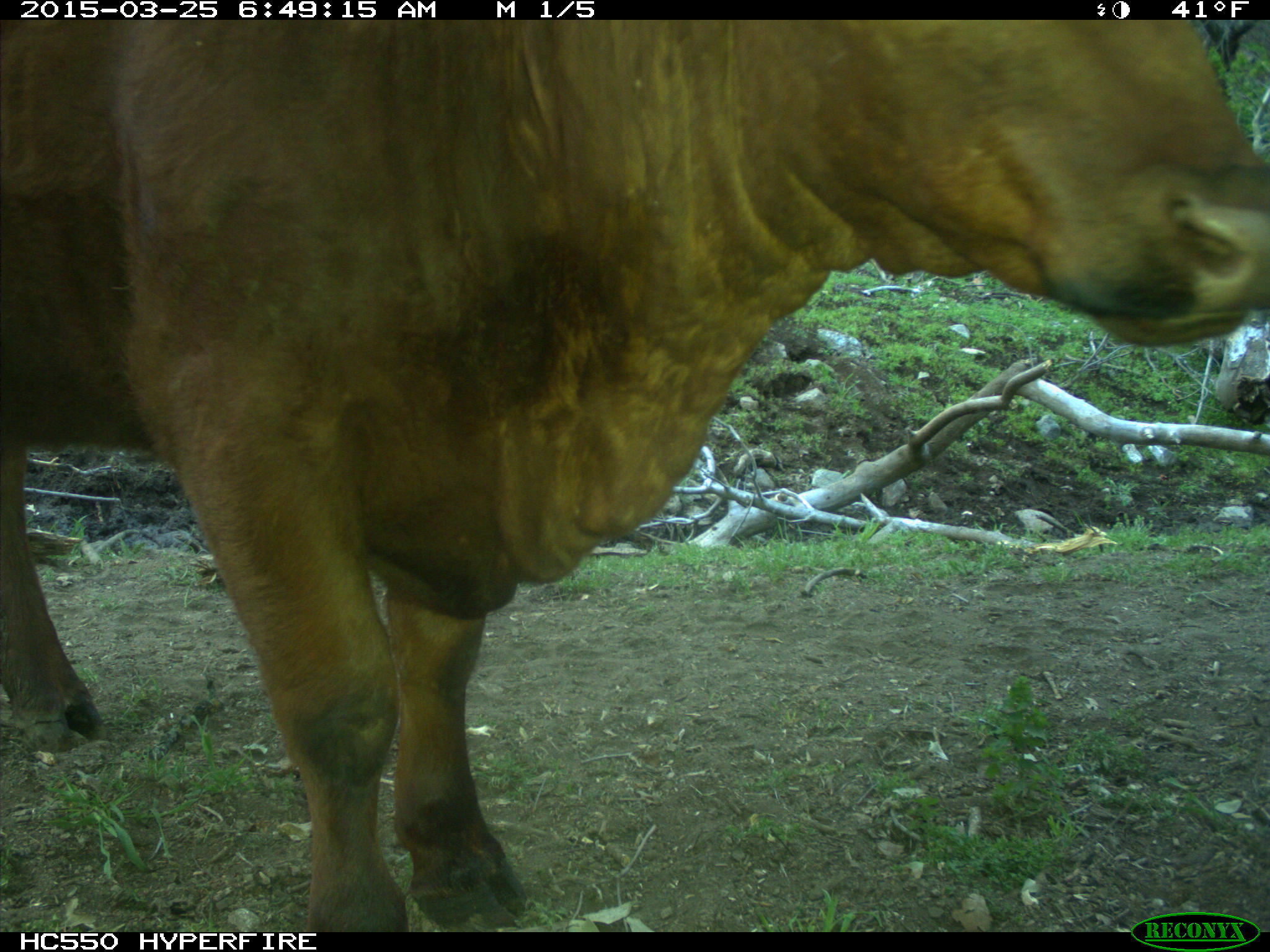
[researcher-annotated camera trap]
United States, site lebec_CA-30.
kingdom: Animalia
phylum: Chordata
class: Mammalia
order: Artiodactyla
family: Bovidae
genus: Bos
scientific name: Bos taurus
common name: domestic cow